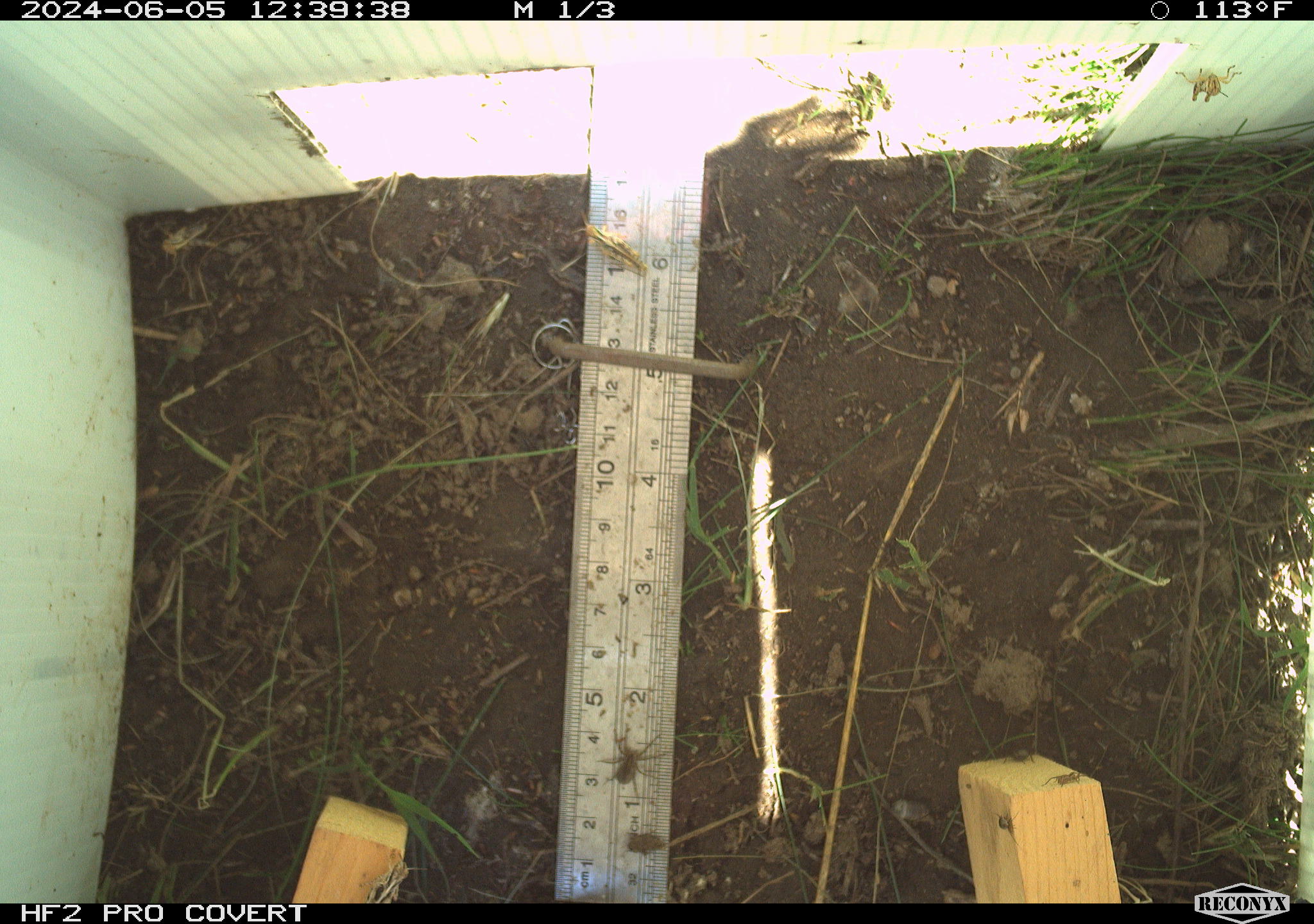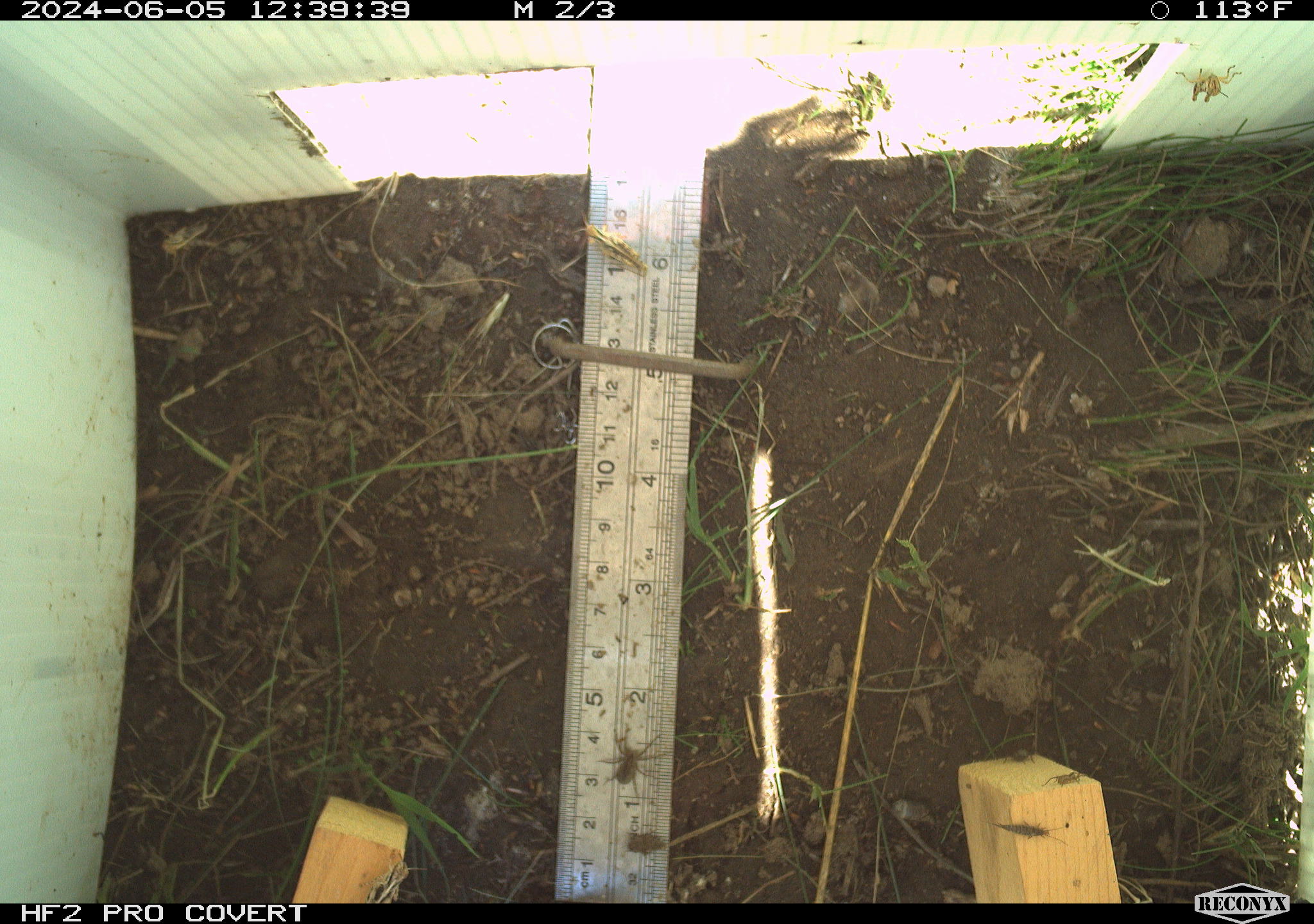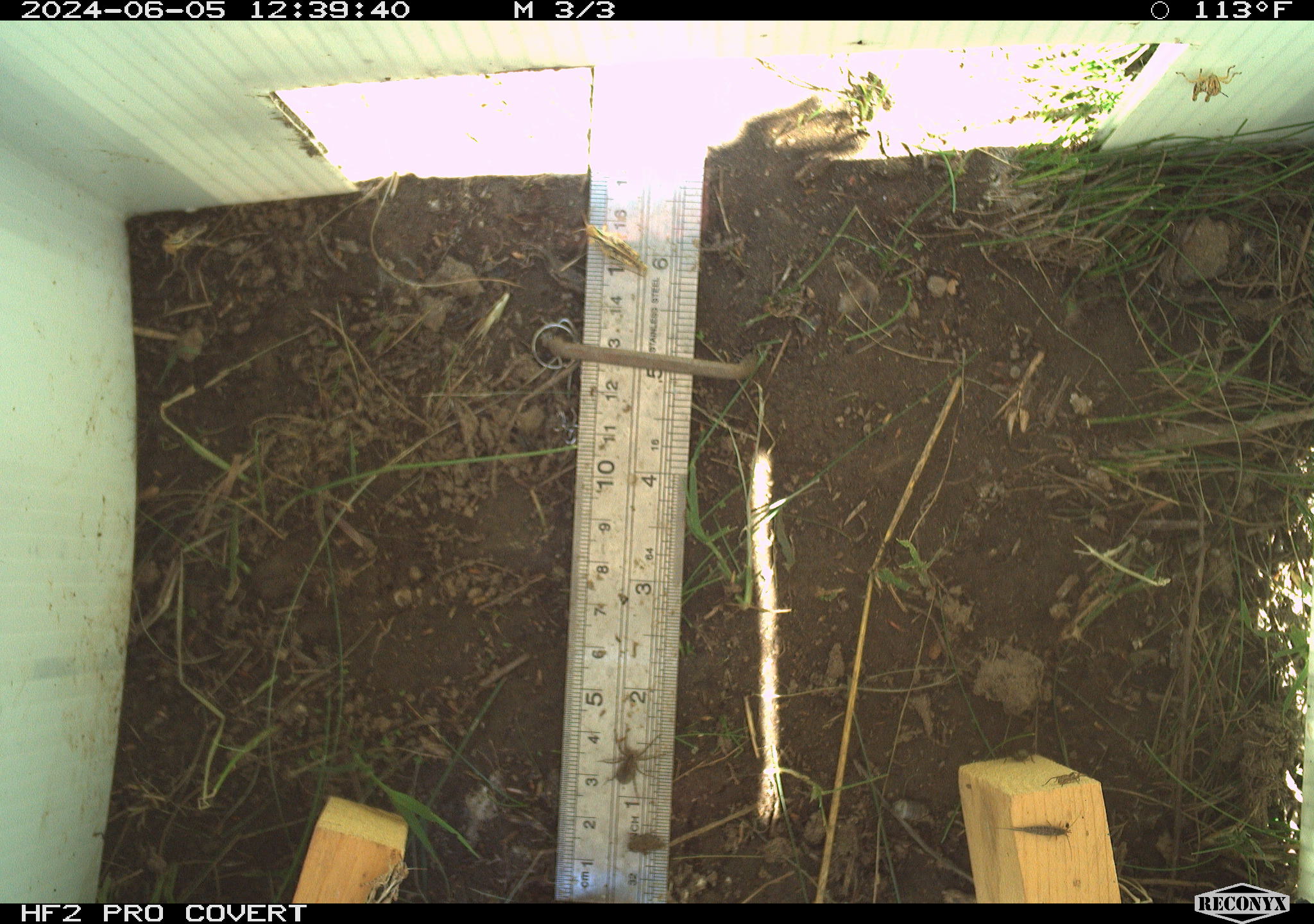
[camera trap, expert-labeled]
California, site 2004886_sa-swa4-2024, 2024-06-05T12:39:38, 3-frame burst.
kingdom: Animalia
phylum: Arthropoda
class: Arachnida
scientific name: Arachnida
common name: arachnids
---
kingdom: Animalia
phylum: Arthropoda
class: Insecta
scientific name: Insecta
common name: insect